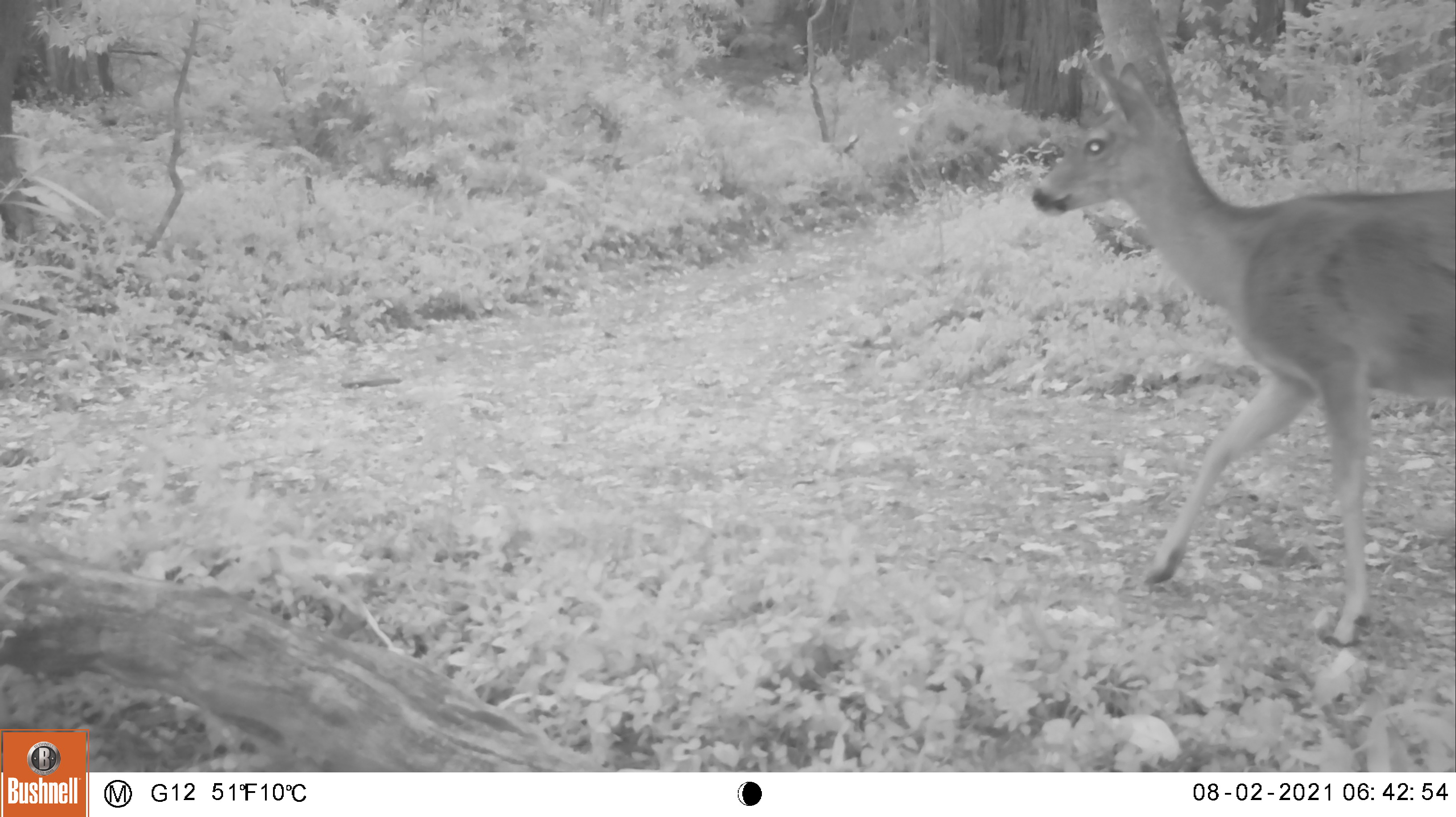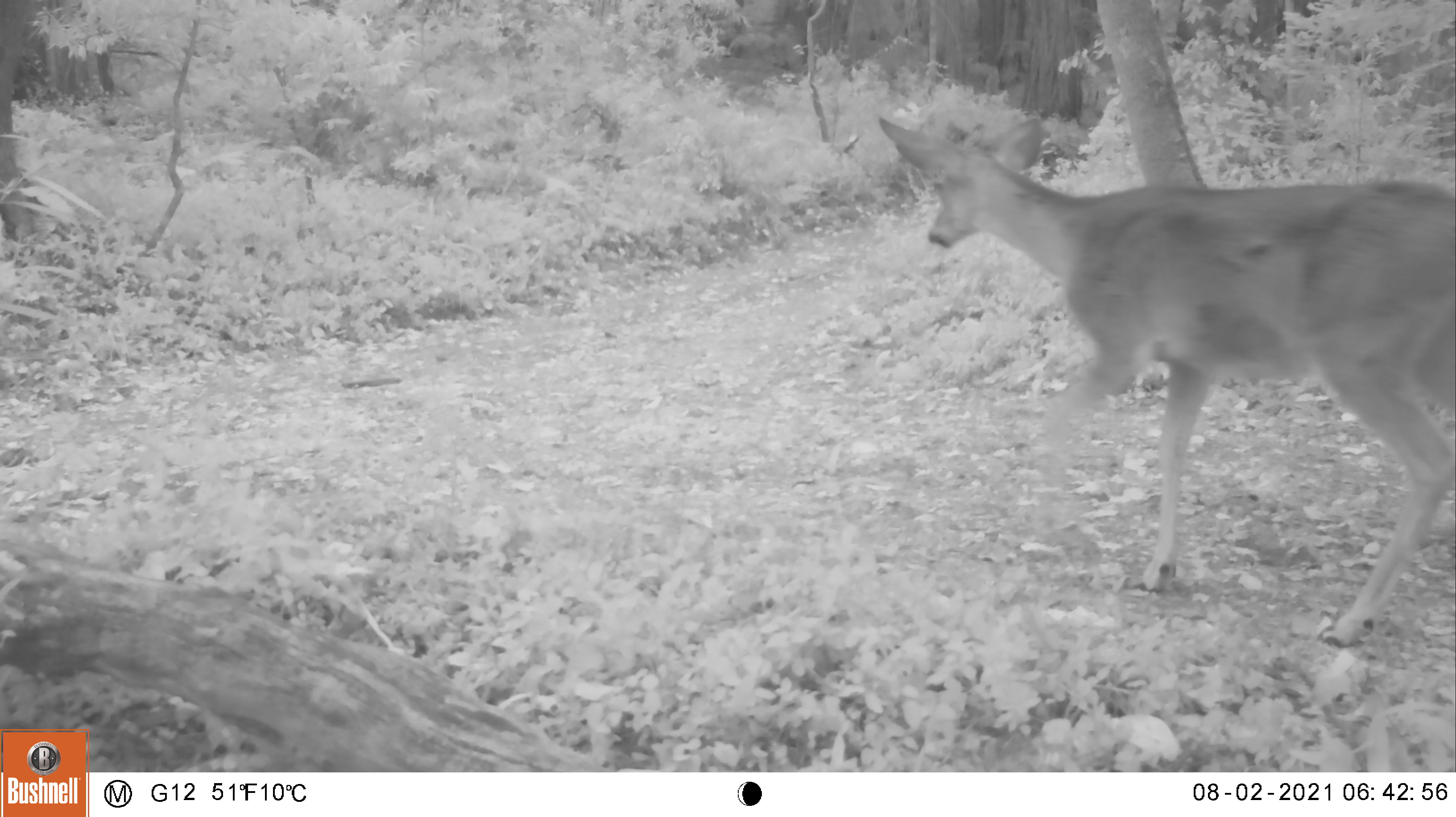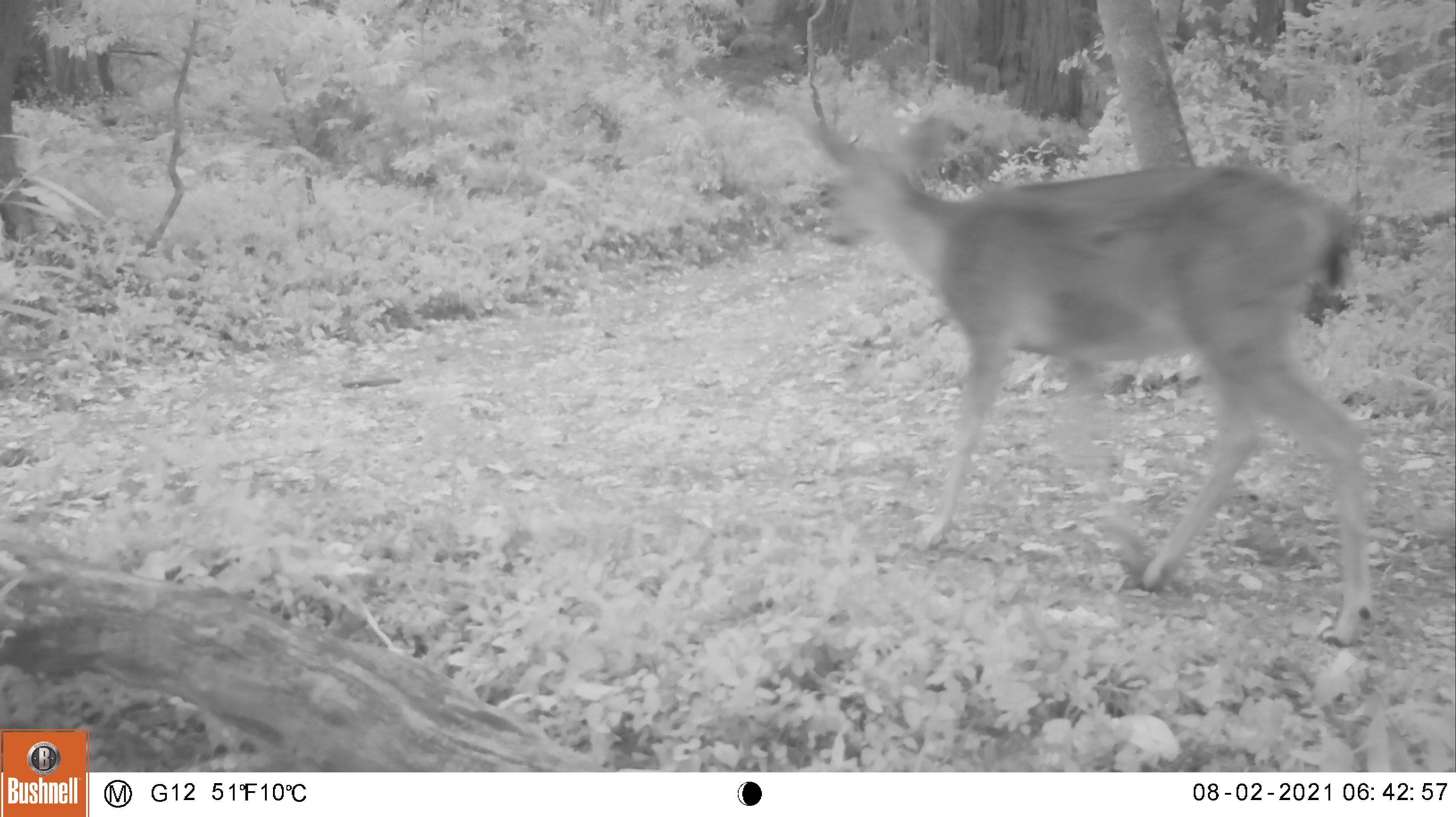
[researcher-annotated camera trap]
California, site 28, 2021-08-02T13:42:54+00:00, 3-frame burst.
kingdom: Animalia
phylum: Chordata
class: Mammalia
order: Artiodactyla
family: Cervidae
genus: Odocoileus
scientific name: Odocoileus hemionus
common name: mule deer